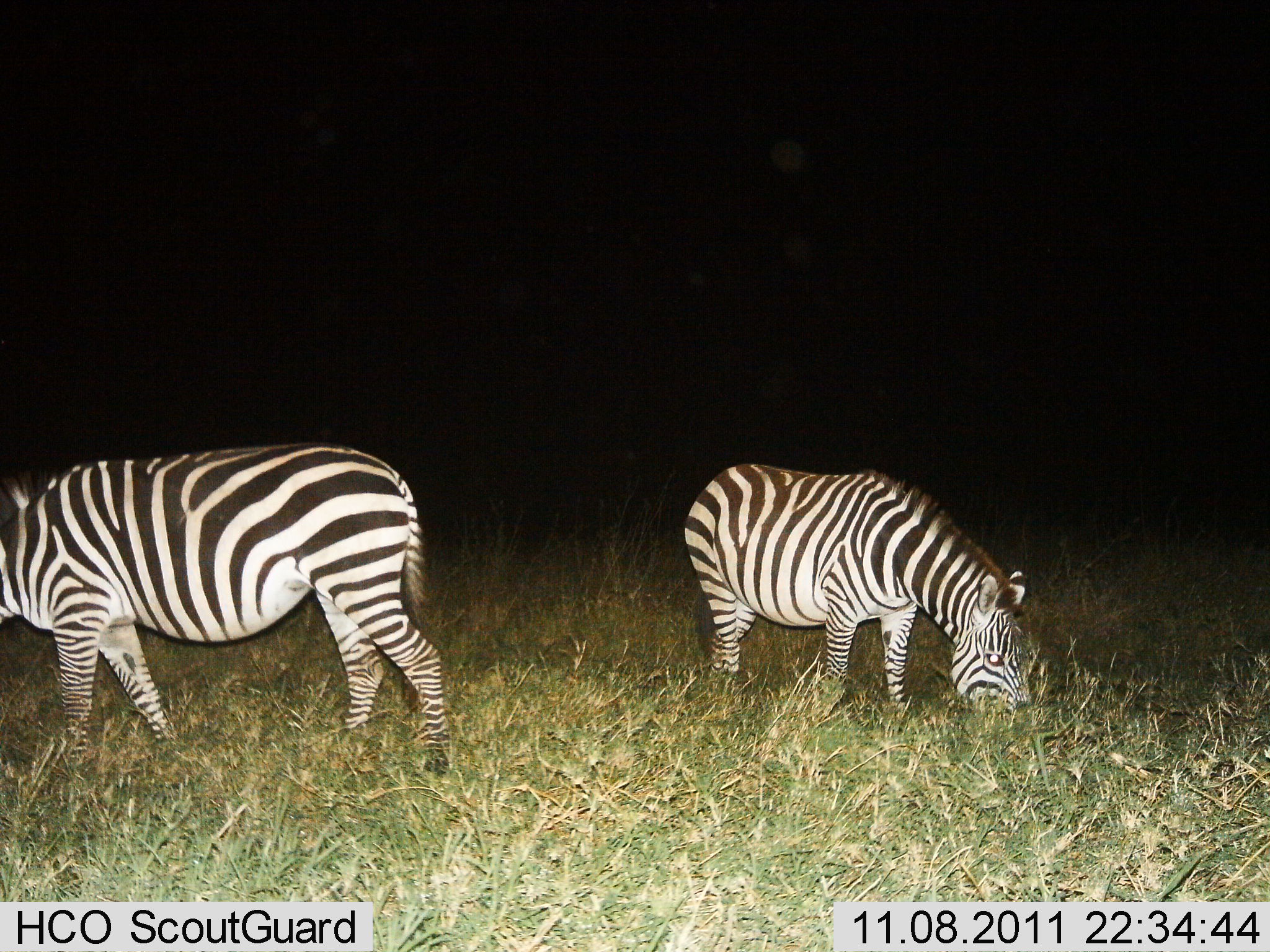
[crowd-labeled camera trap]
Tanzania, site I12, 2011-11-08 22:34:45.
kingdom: Animalia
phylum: Chordata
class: Mammalia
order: Perissodactyla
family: Equidae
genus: Equus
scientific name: Equus quagga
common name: plains zebra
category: zebra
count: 2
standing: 54%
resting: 0%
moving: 0%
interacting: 0%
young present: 0%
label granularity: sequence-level